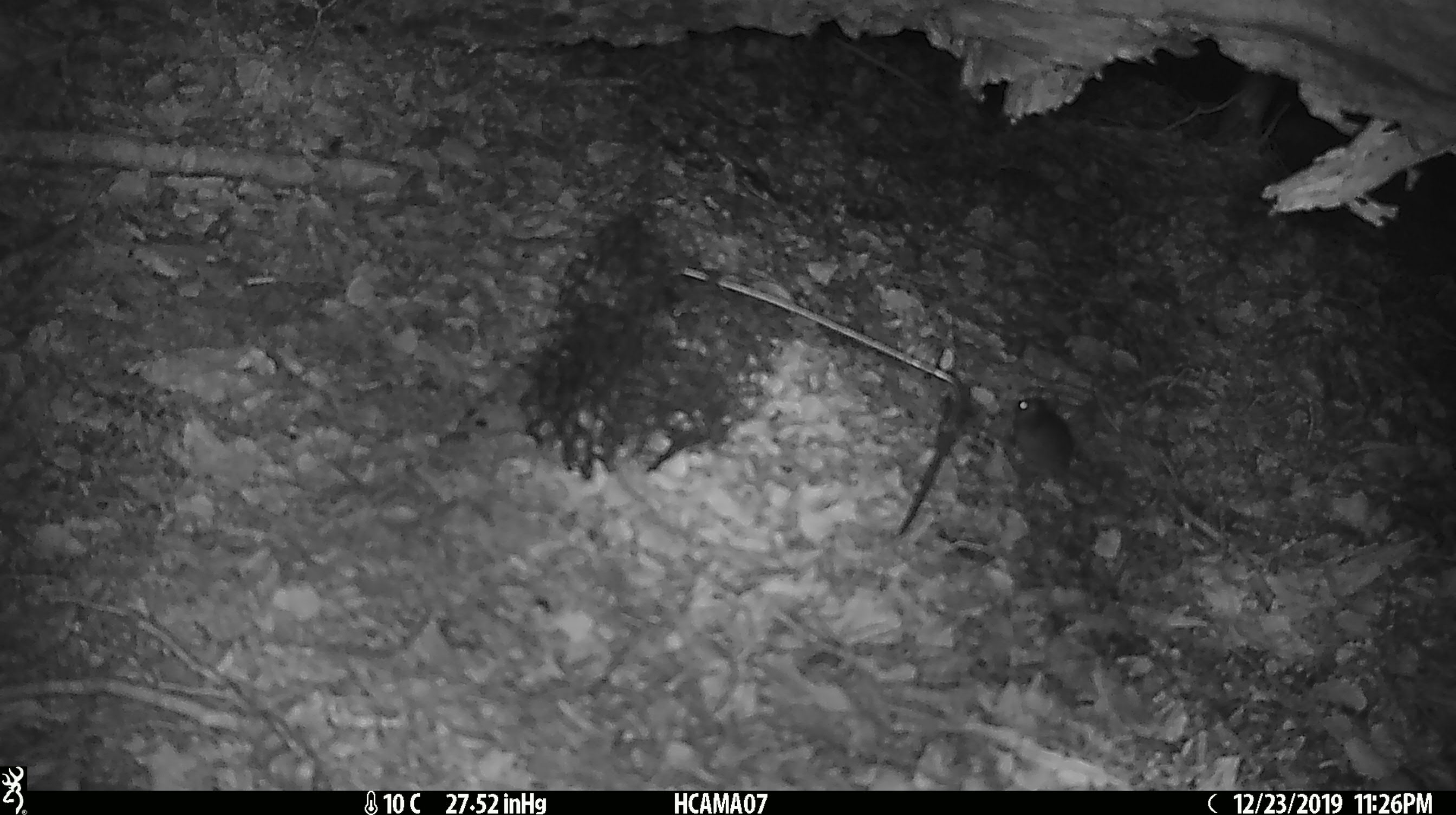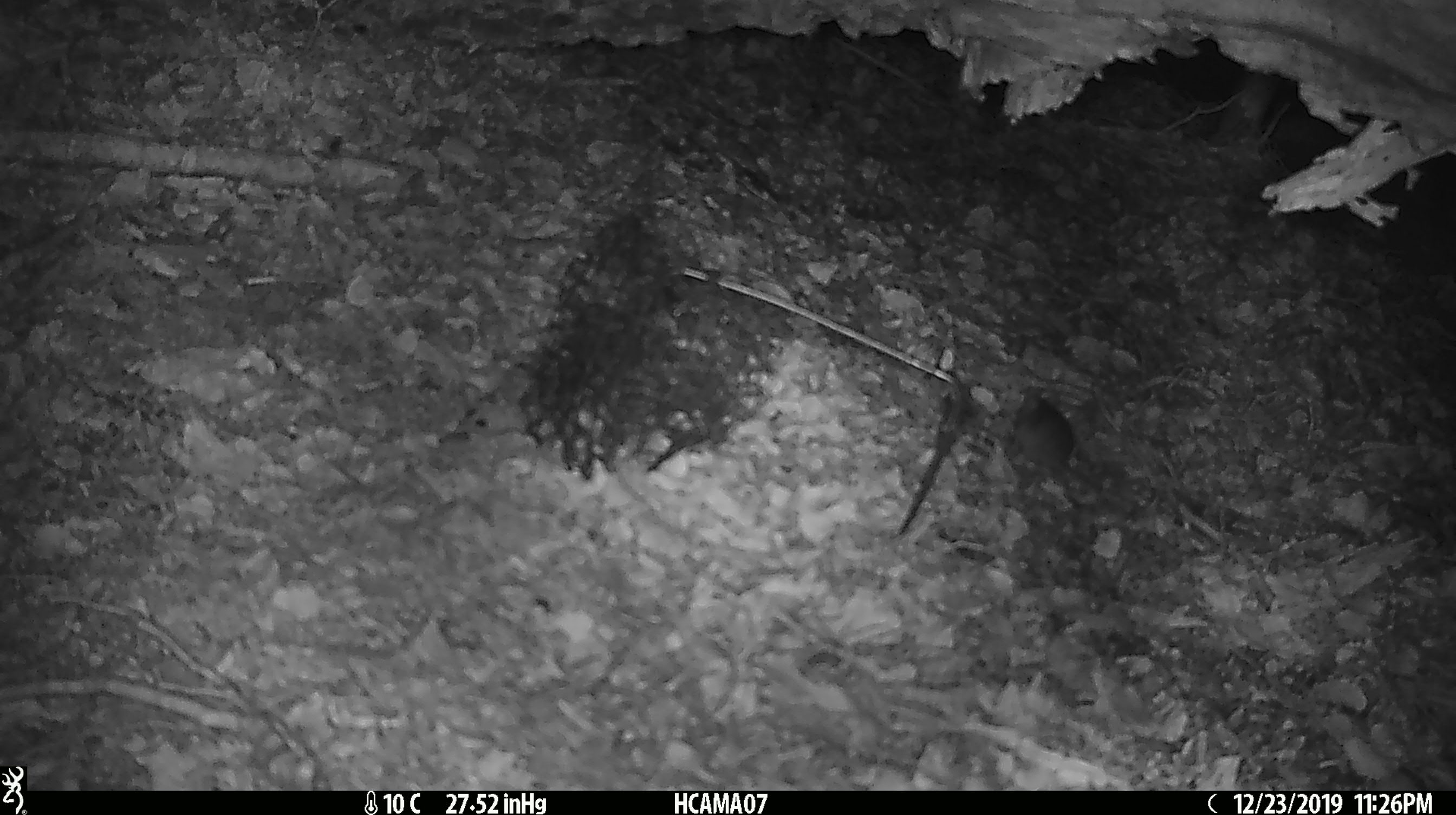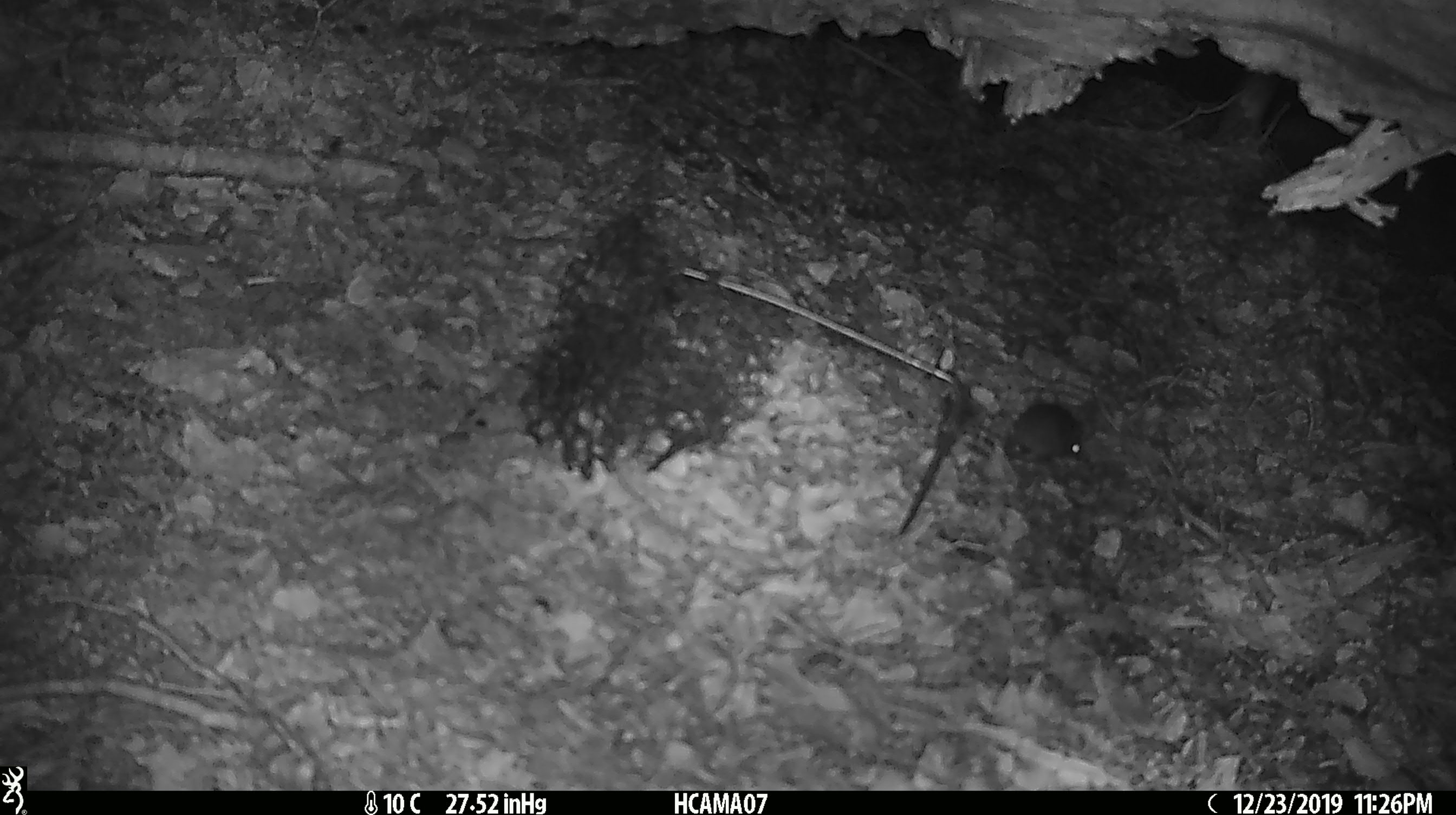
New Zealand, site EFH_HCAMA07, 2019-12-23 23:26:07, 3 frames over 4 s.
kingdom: Animalia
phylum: Chordata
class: Mammalia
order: Rodentia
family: Muridae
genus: Mus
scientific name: Mus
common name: mouse